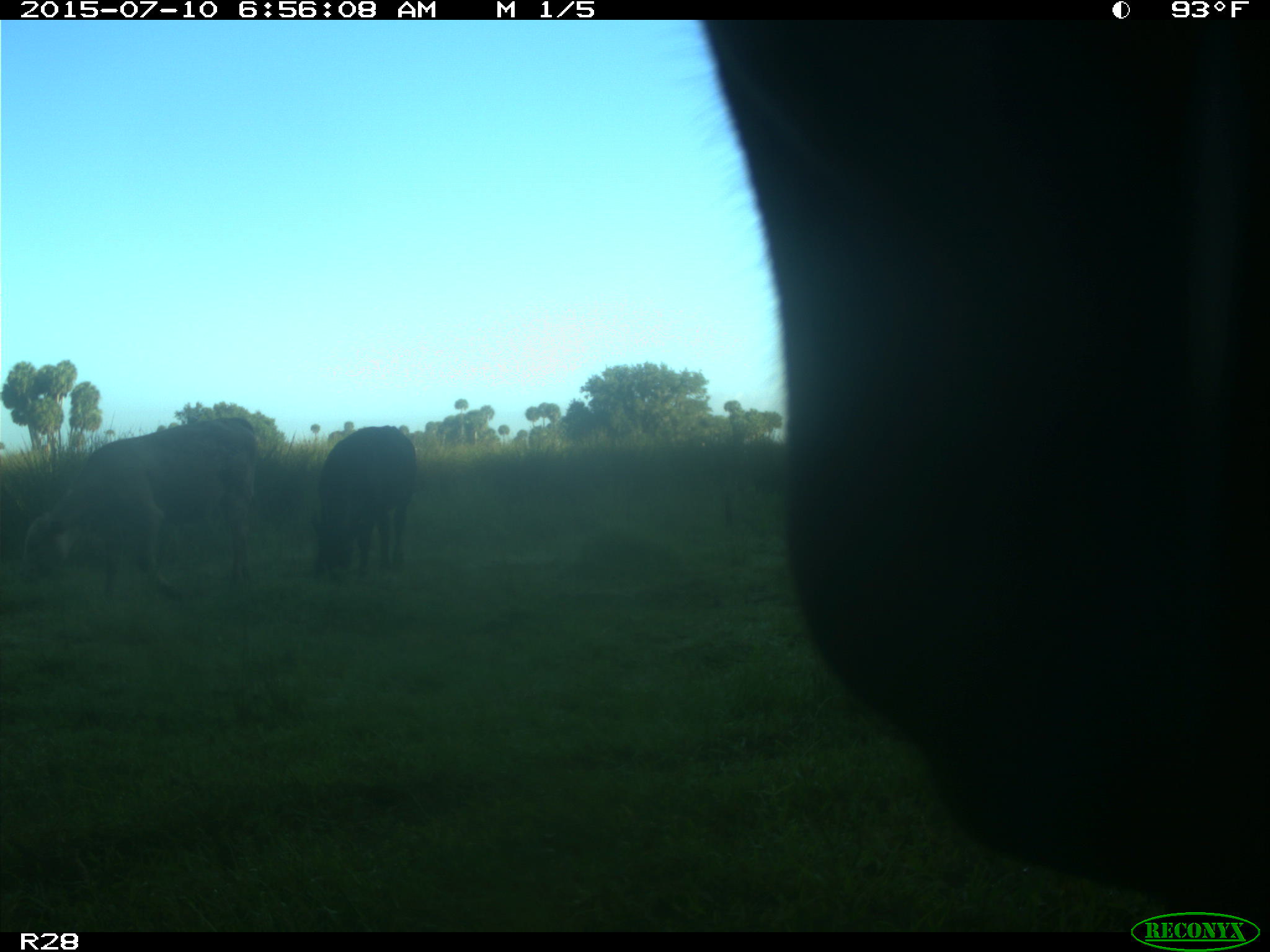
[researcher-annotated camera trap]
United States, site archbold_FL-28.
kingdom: Animalia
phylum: Chordata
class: Mammalia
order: Artiodactyla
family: Bovidae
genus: Bos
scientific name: Bos taurus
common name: domestic cow